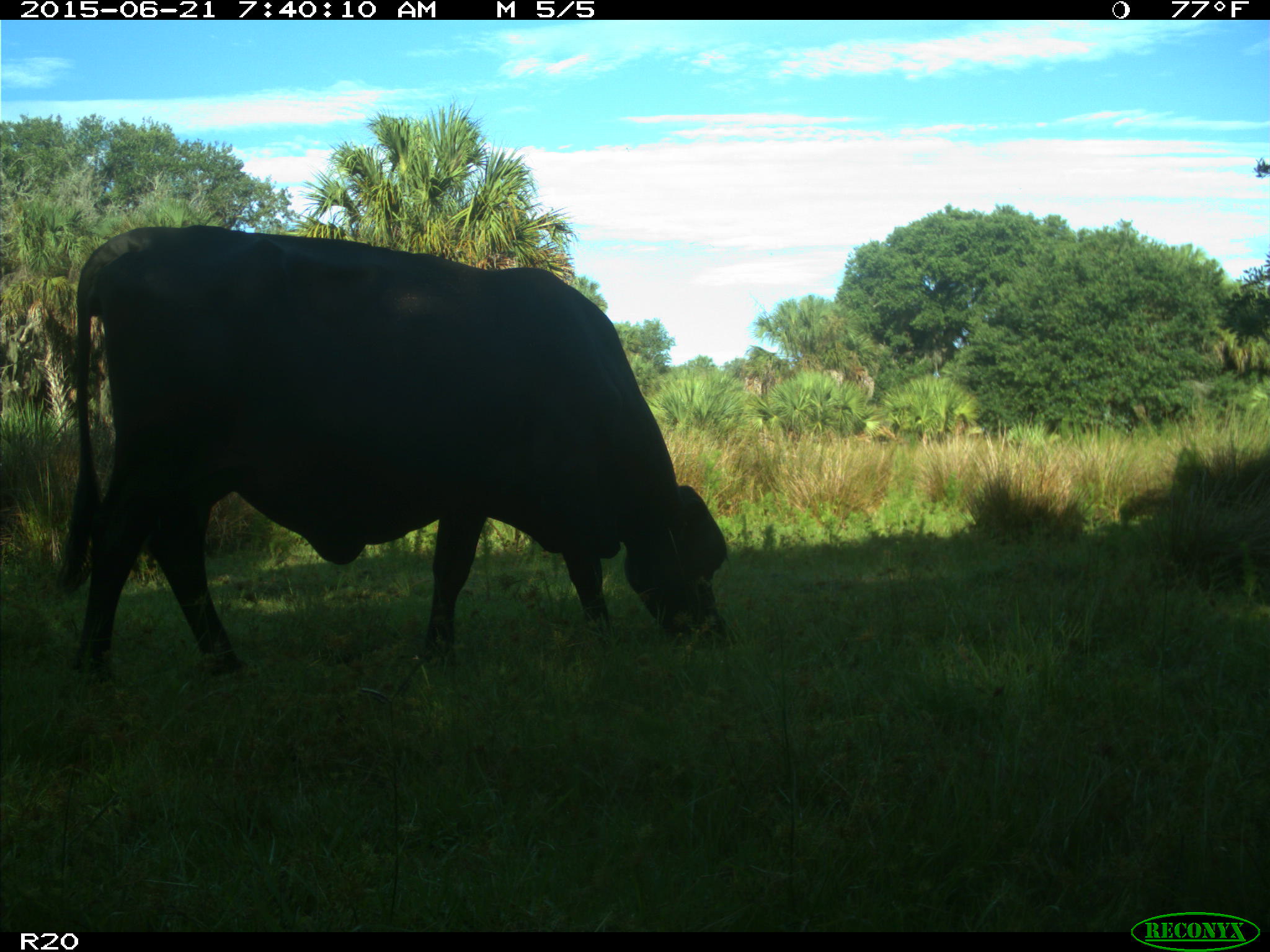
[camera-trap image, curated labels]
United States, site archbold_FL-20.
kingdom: Animalia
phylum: Chordata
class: Mammalia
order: Artiodactyla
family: Bovidae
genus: Bos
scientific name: Bos taurus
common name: domestic cow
Bos taurus (domestic cow).